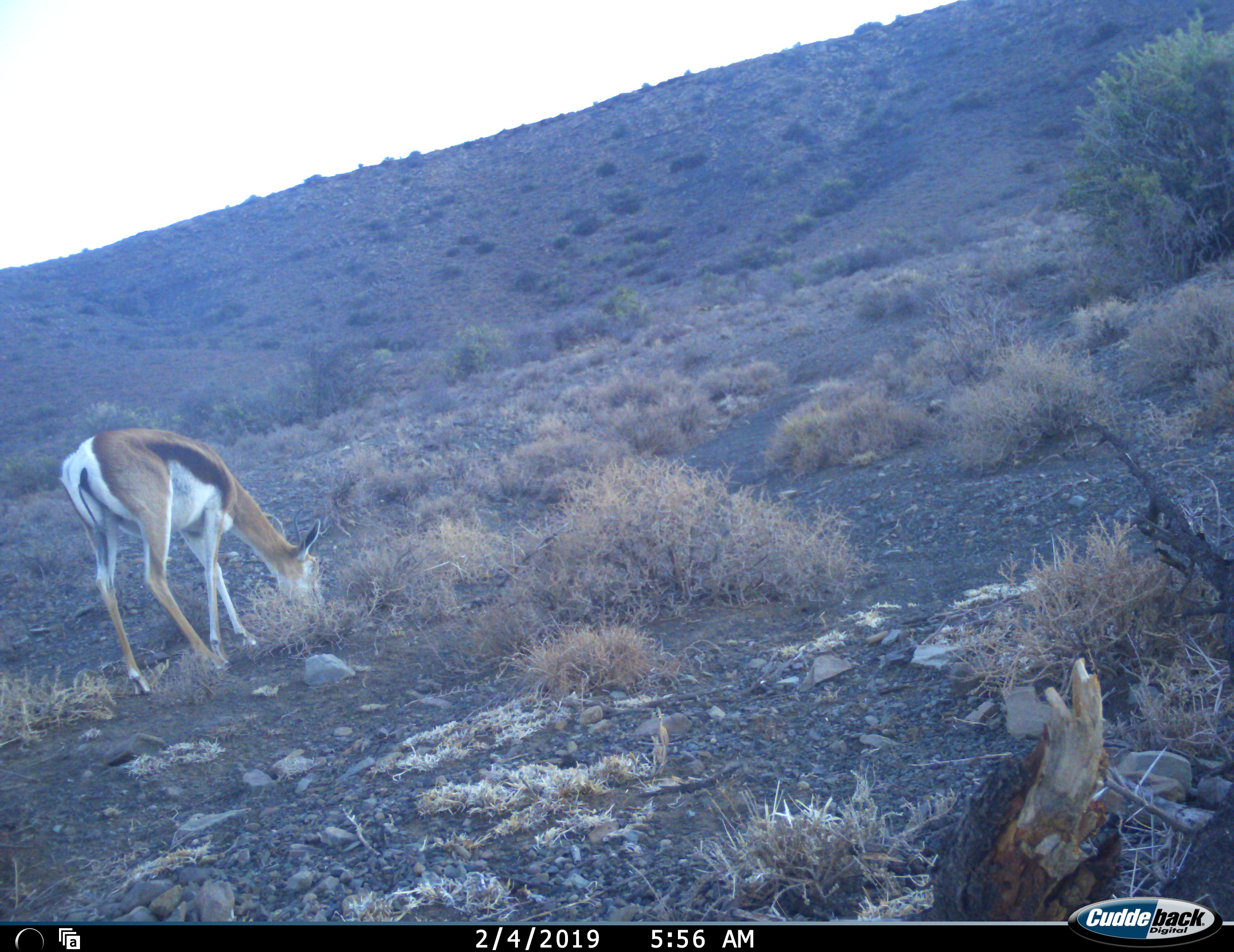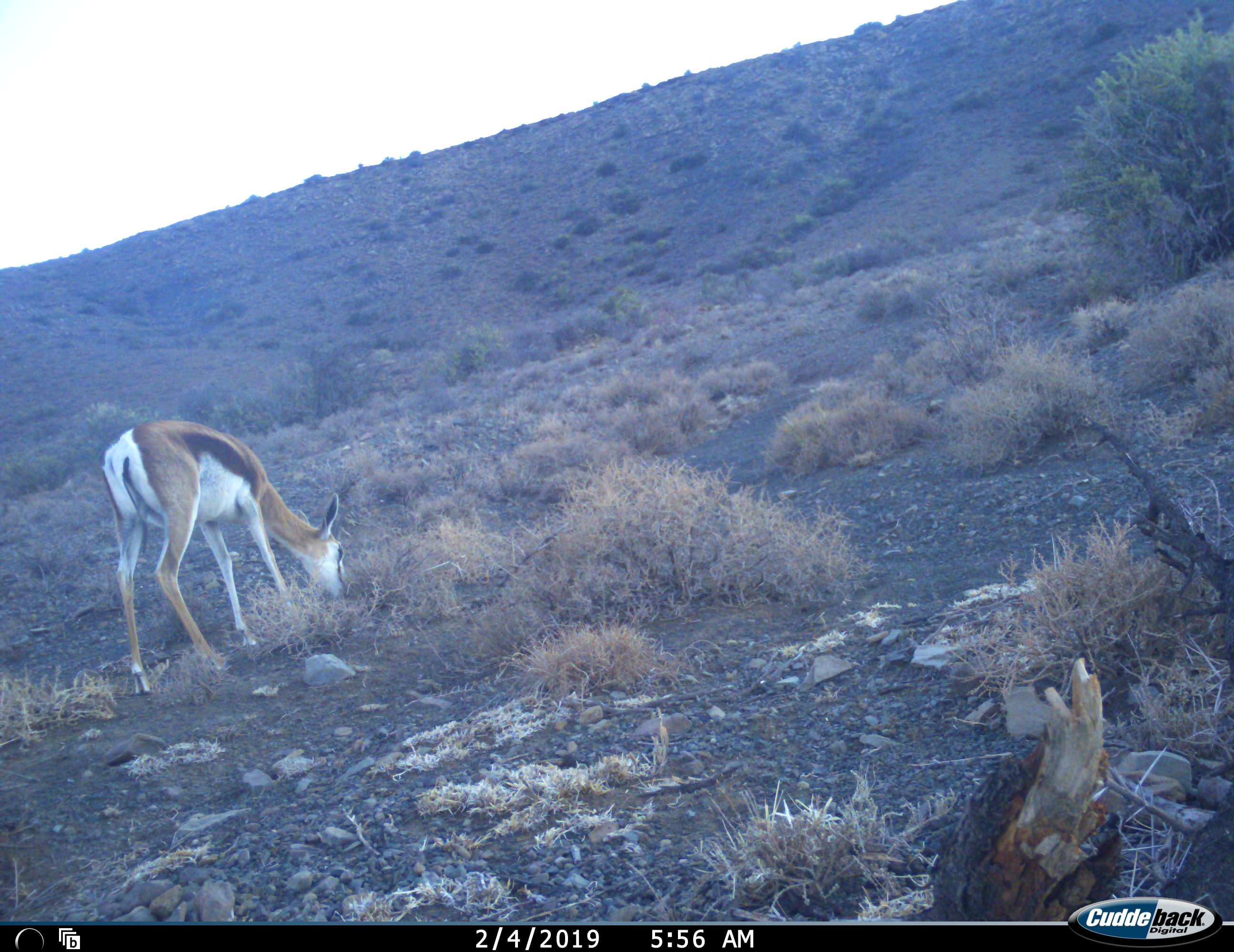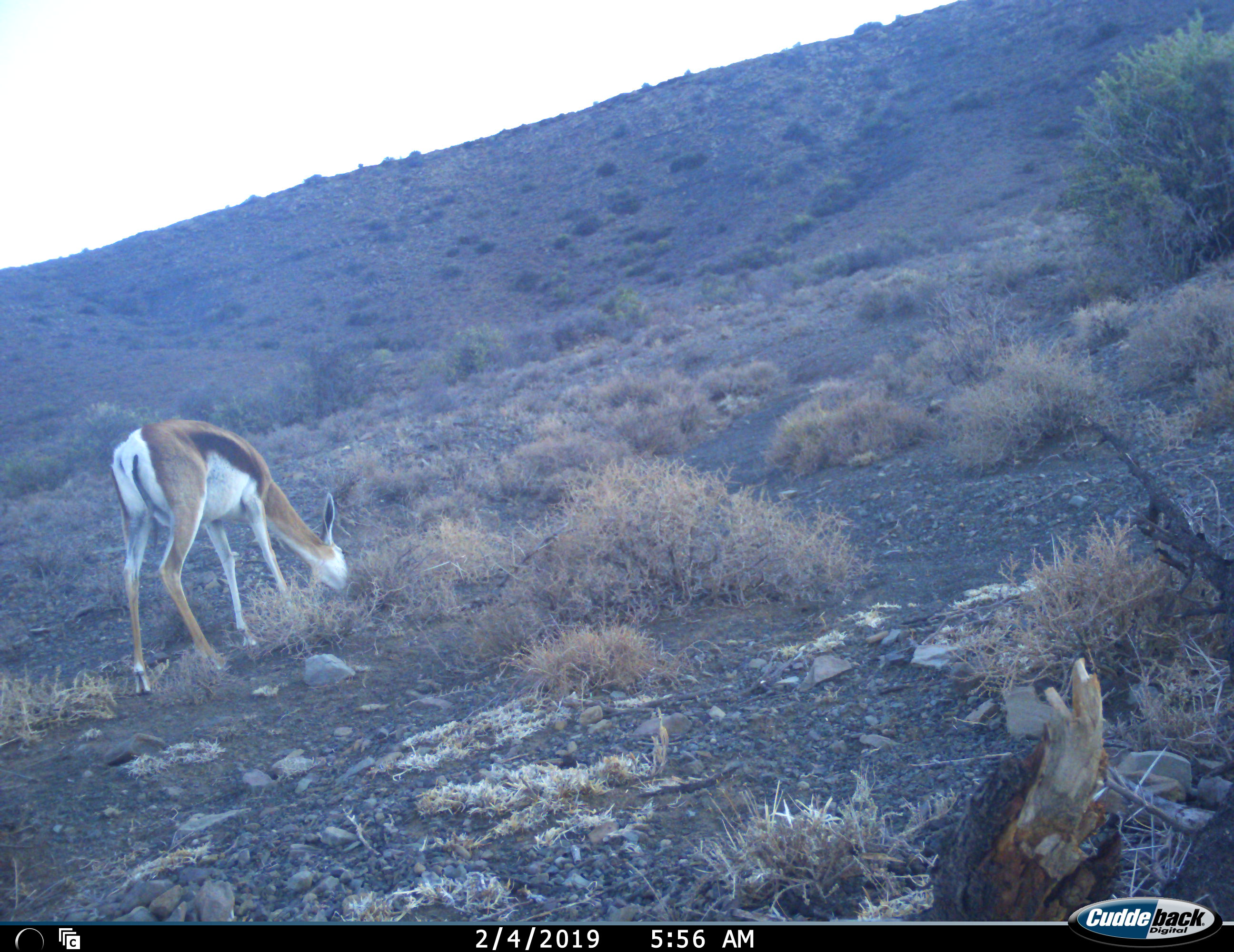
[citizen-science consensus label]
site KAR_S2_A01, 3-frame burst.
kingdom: Animalia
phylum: Chordata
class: Mammalia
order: Artiodactyla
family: Bovidae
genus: Antidorcas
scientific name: Antidorcas marsupialis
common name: springbok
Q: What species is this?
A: Springbok (Antidorcas marsupialis).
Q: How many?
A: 1.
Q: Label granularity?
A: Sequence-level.